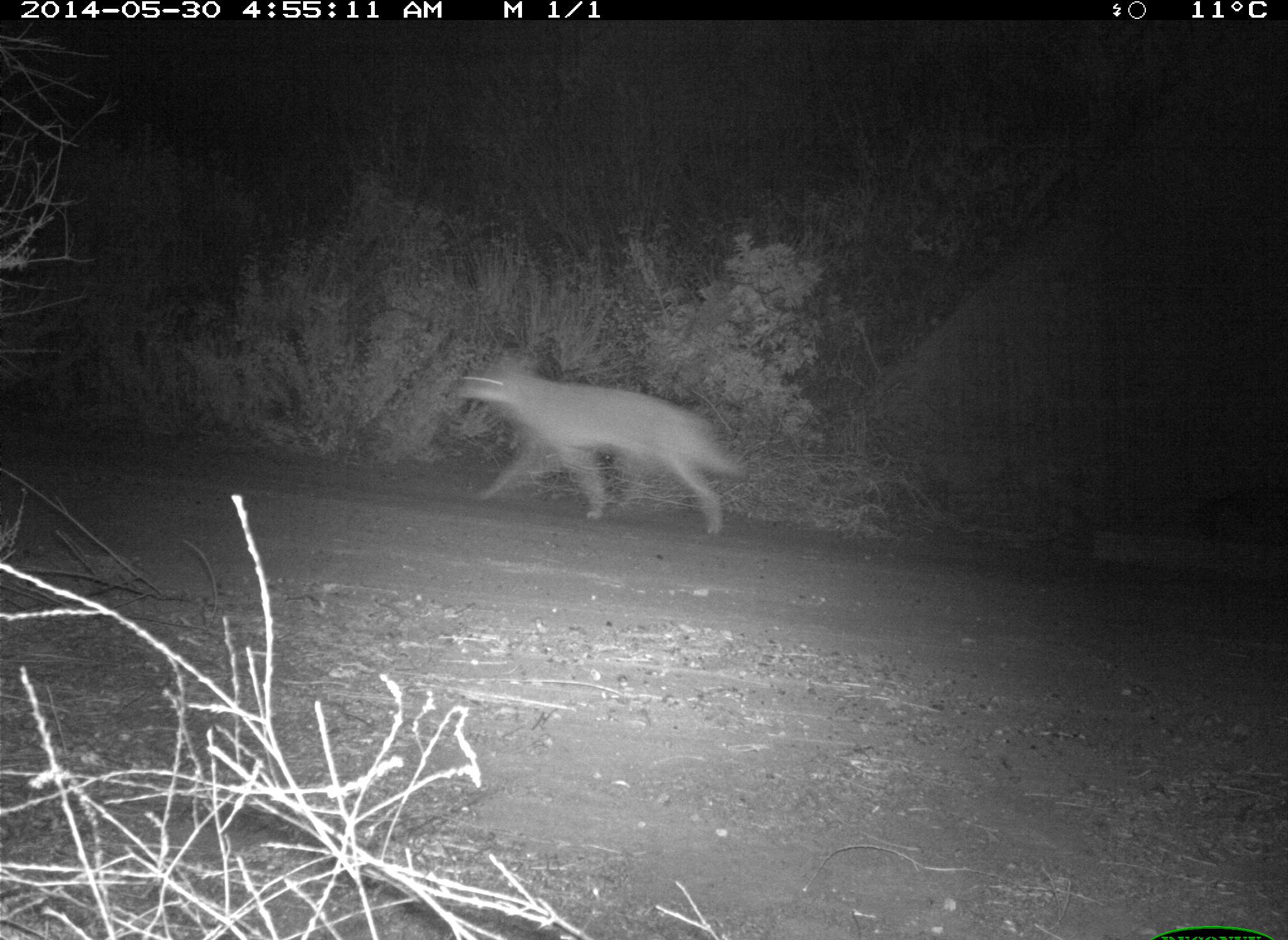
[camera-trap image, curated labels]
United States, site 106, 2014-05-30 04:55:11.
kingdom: Animalia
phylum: Chordata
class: Mammalia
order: Carnivora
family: Canidae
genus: Canis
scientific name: Canis latrans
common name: coyote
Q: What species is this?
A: Coyote (Canis latrans).